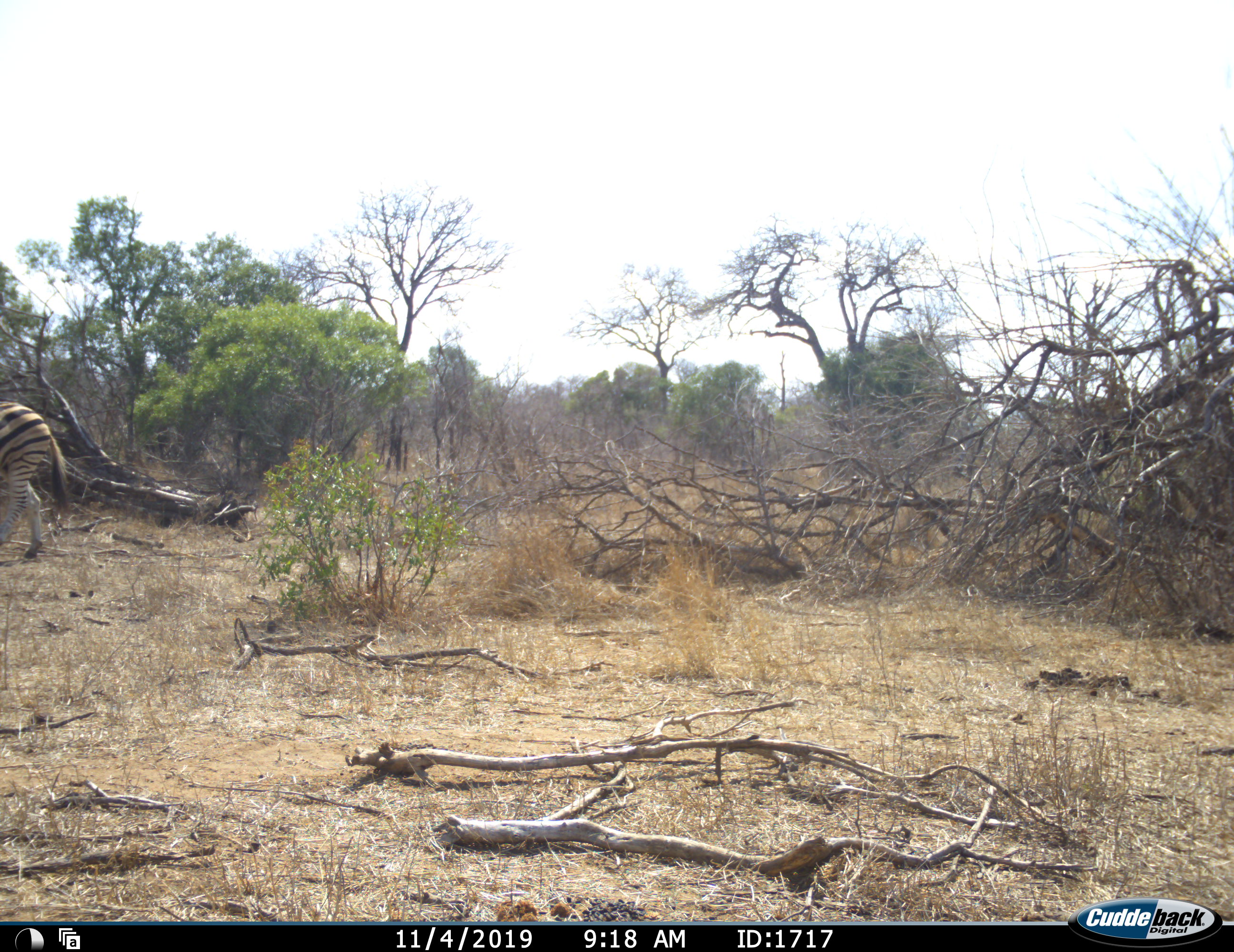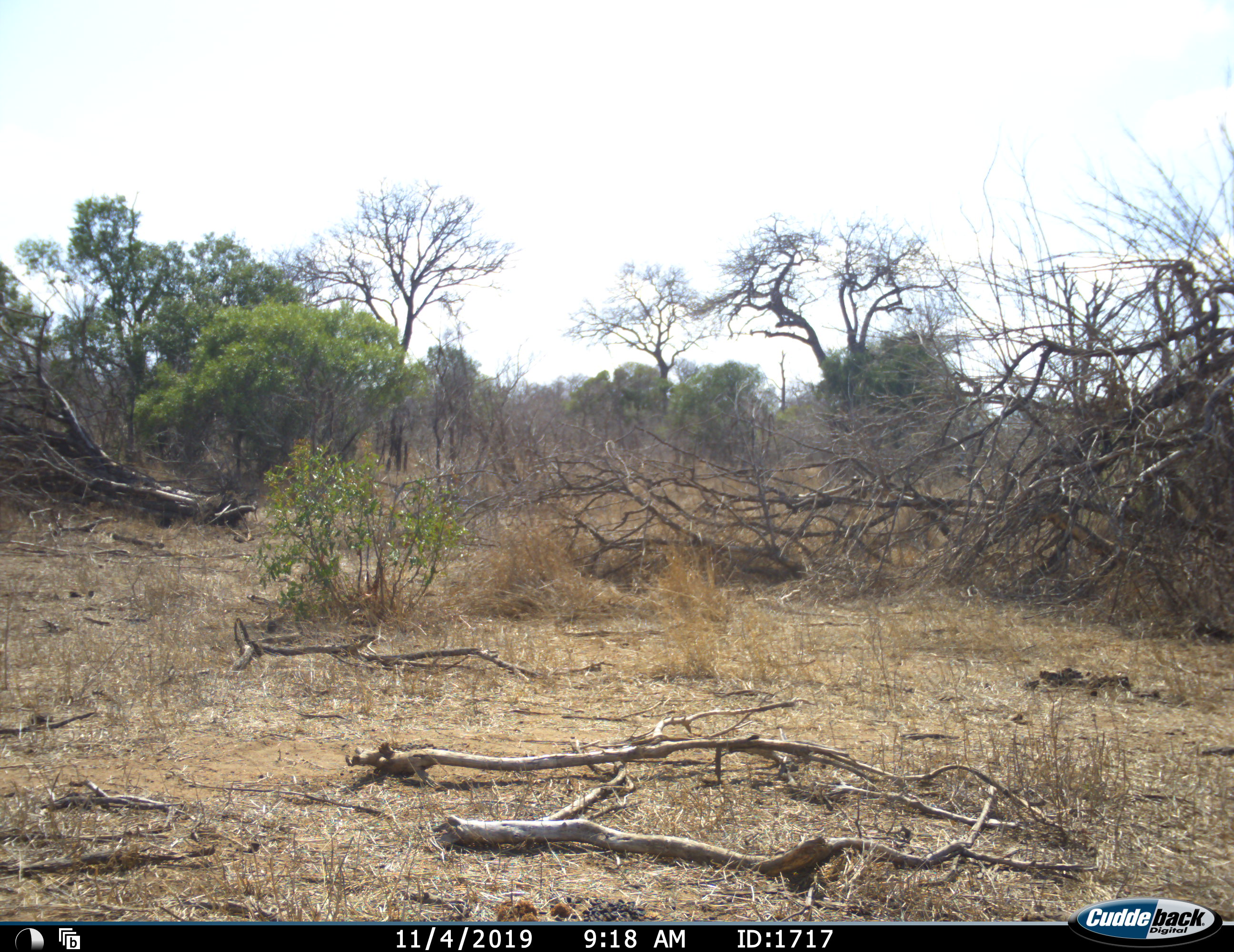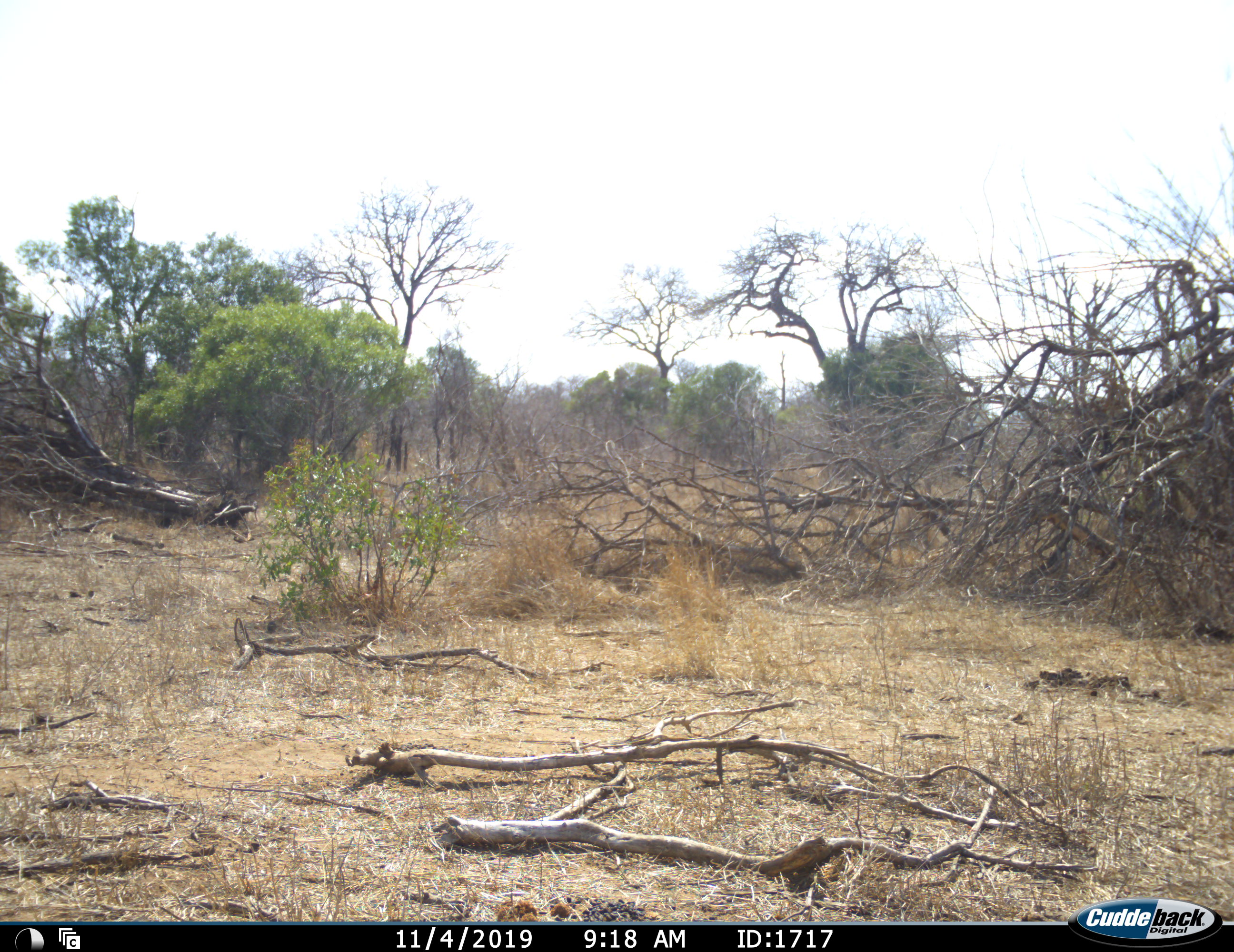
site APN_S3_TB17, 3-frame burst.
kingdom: Animalia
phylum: Chordata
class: Mammalia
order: Perissodactyla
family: Equidae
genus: Equus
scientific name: Equus quagga burchellii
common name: burchell's zebra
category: zebraburchells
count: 1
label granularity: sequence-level